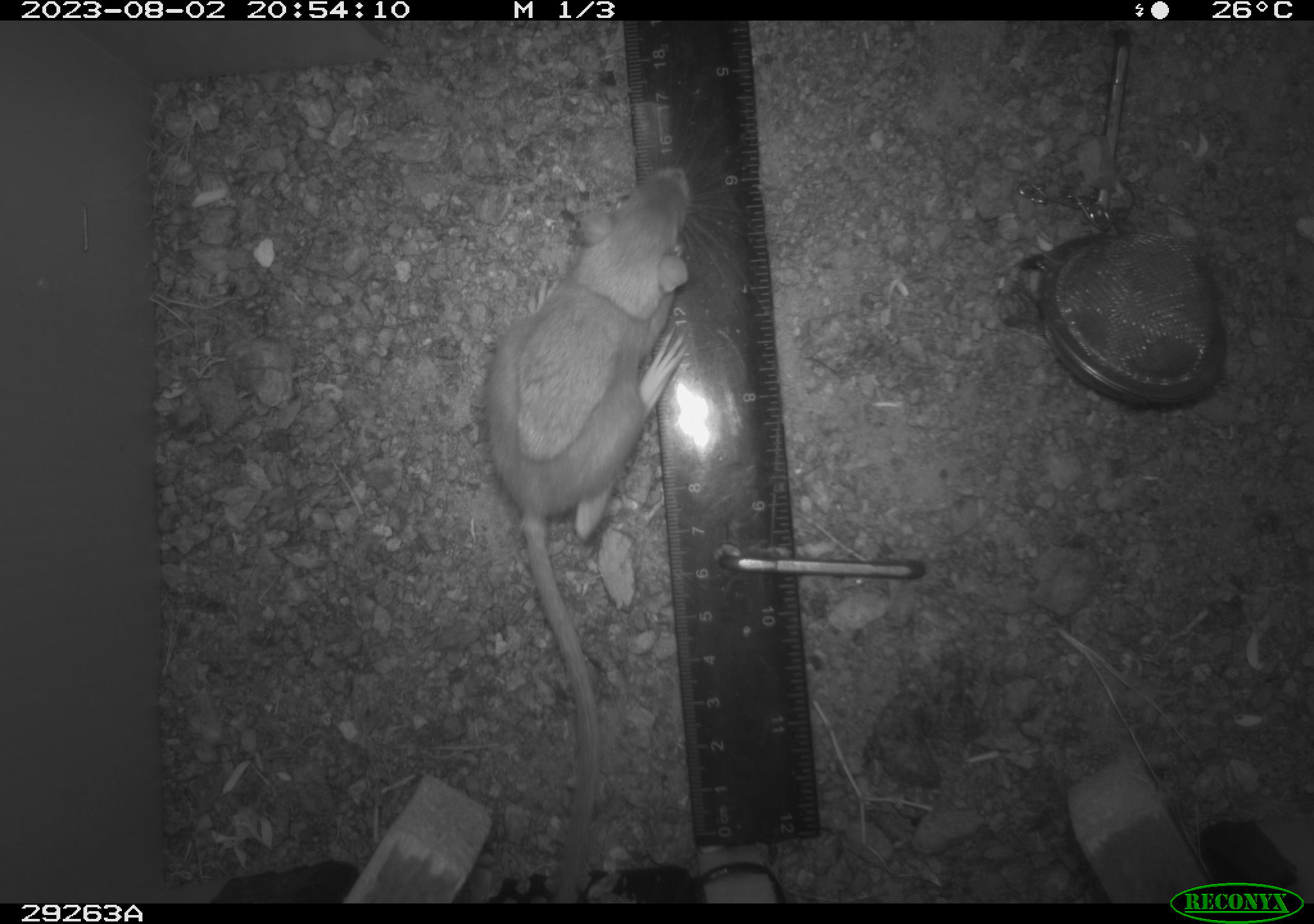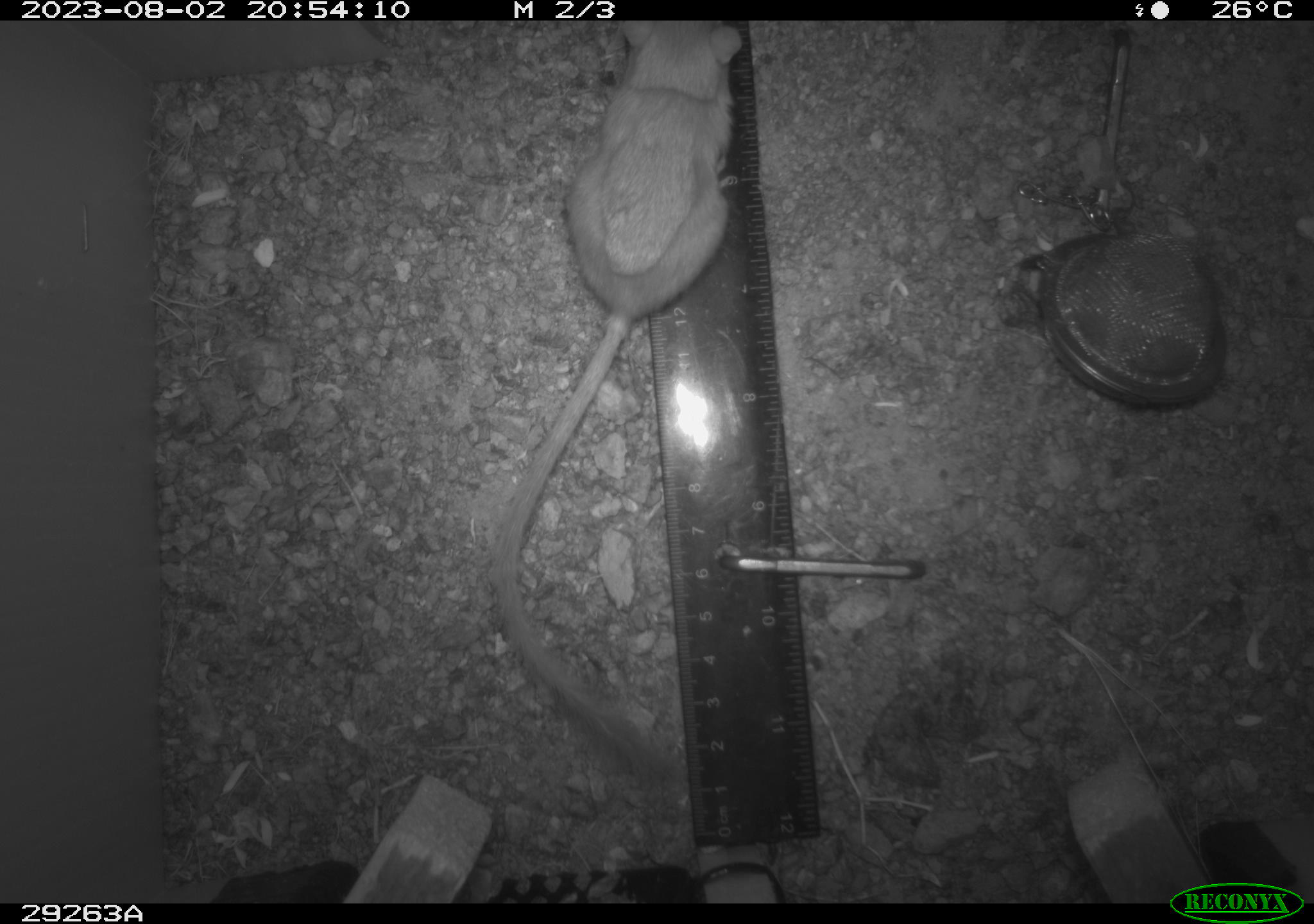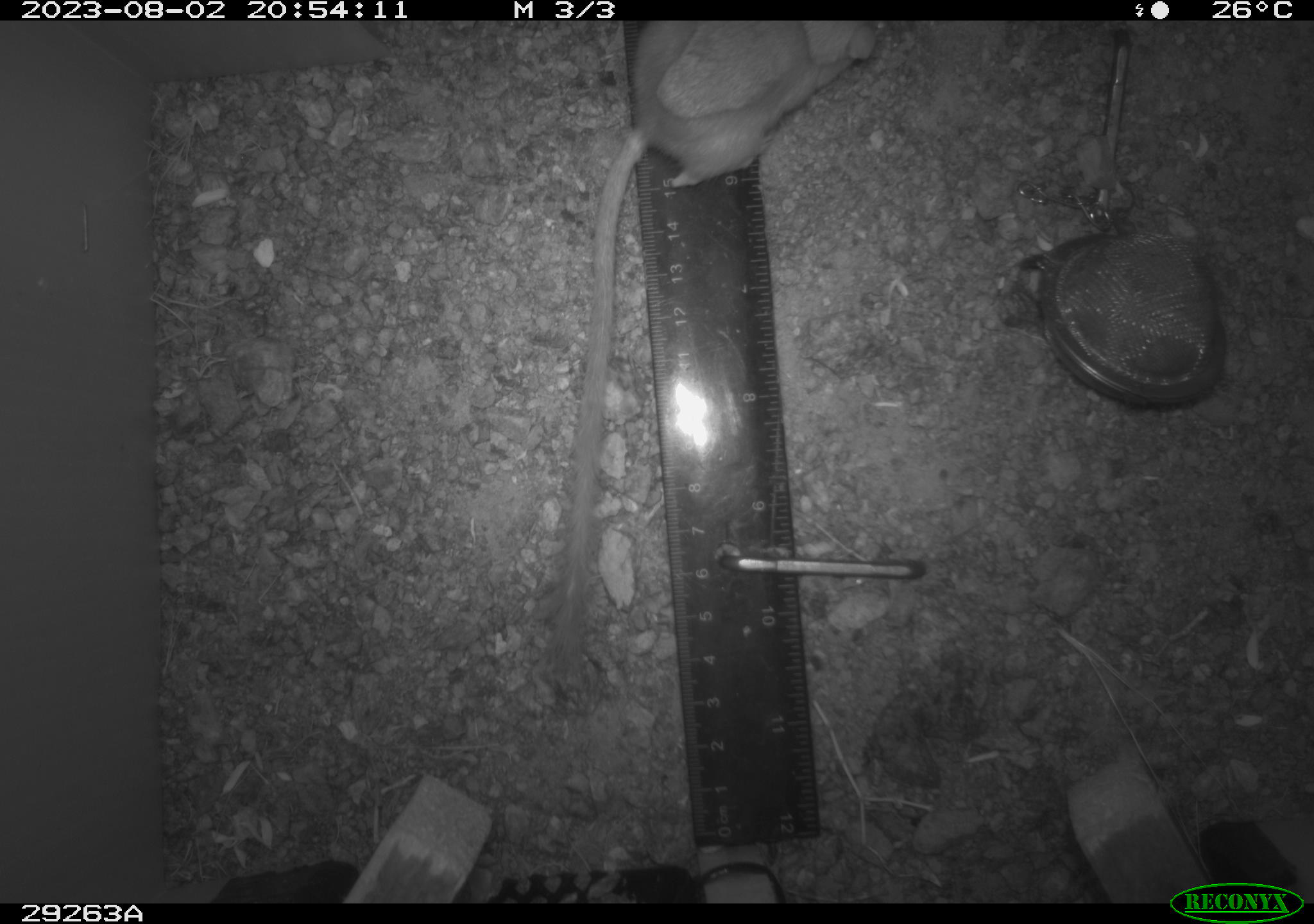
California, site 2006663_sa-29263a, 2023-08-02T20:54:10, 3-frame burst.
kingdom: Animalia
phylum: Chordata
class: Mammalia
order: Rodentia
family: Heteromyidae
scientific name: Heteromyidae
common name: kangaroo rats and pocket mice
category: heteromyidae family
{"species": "heteromyidae family (kangaroo rats and pocket mice) (Heteromyidae)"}